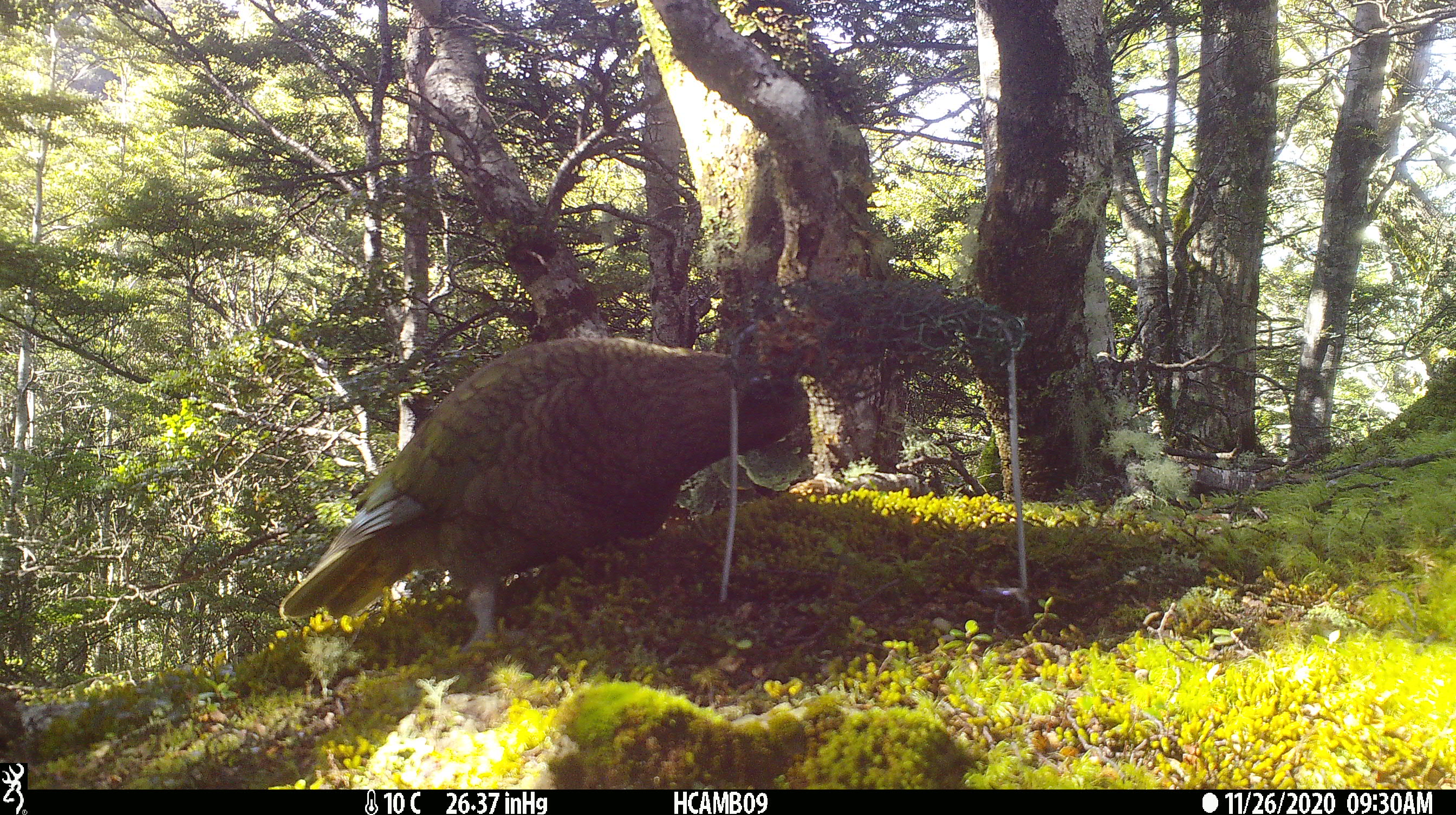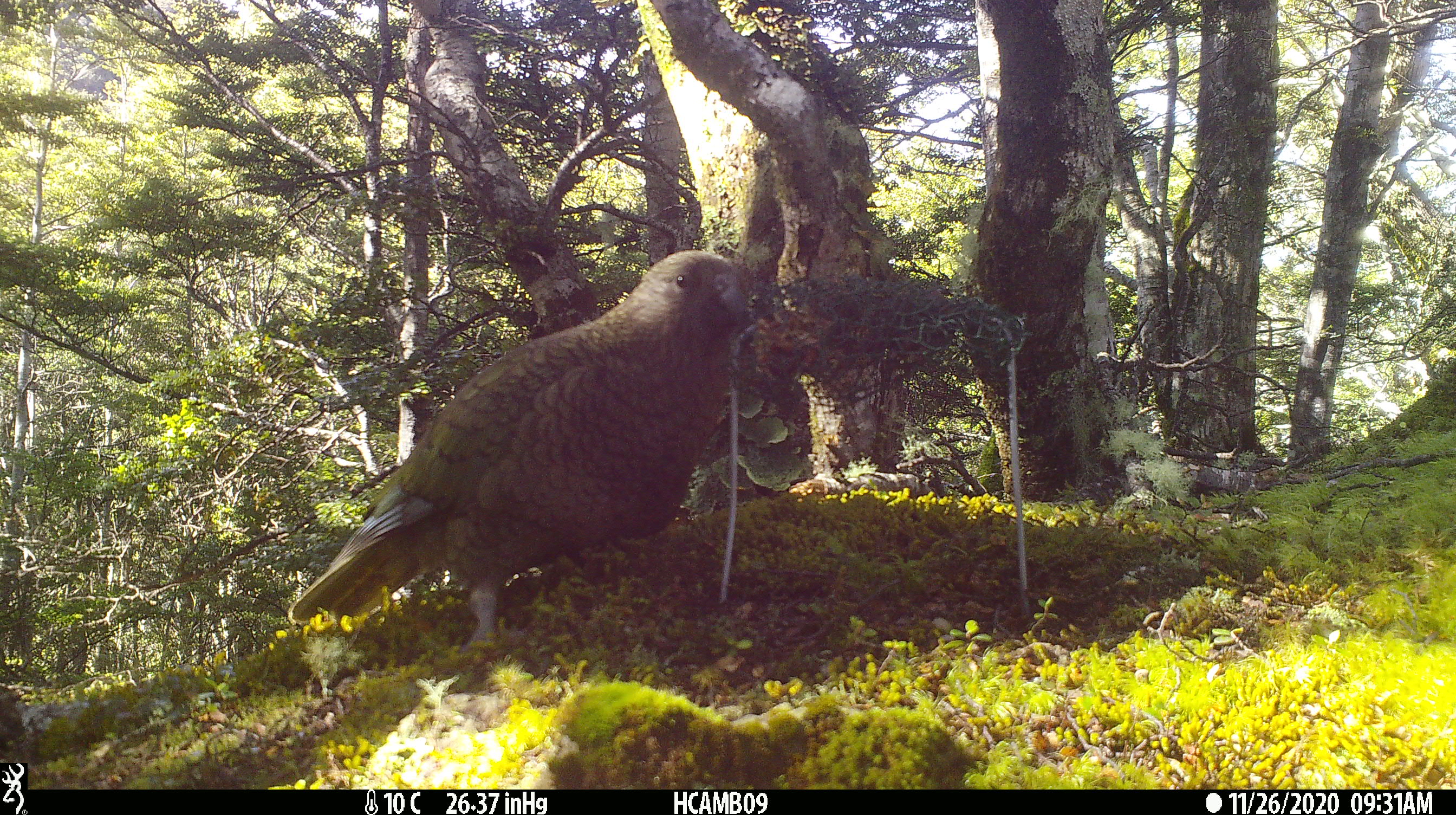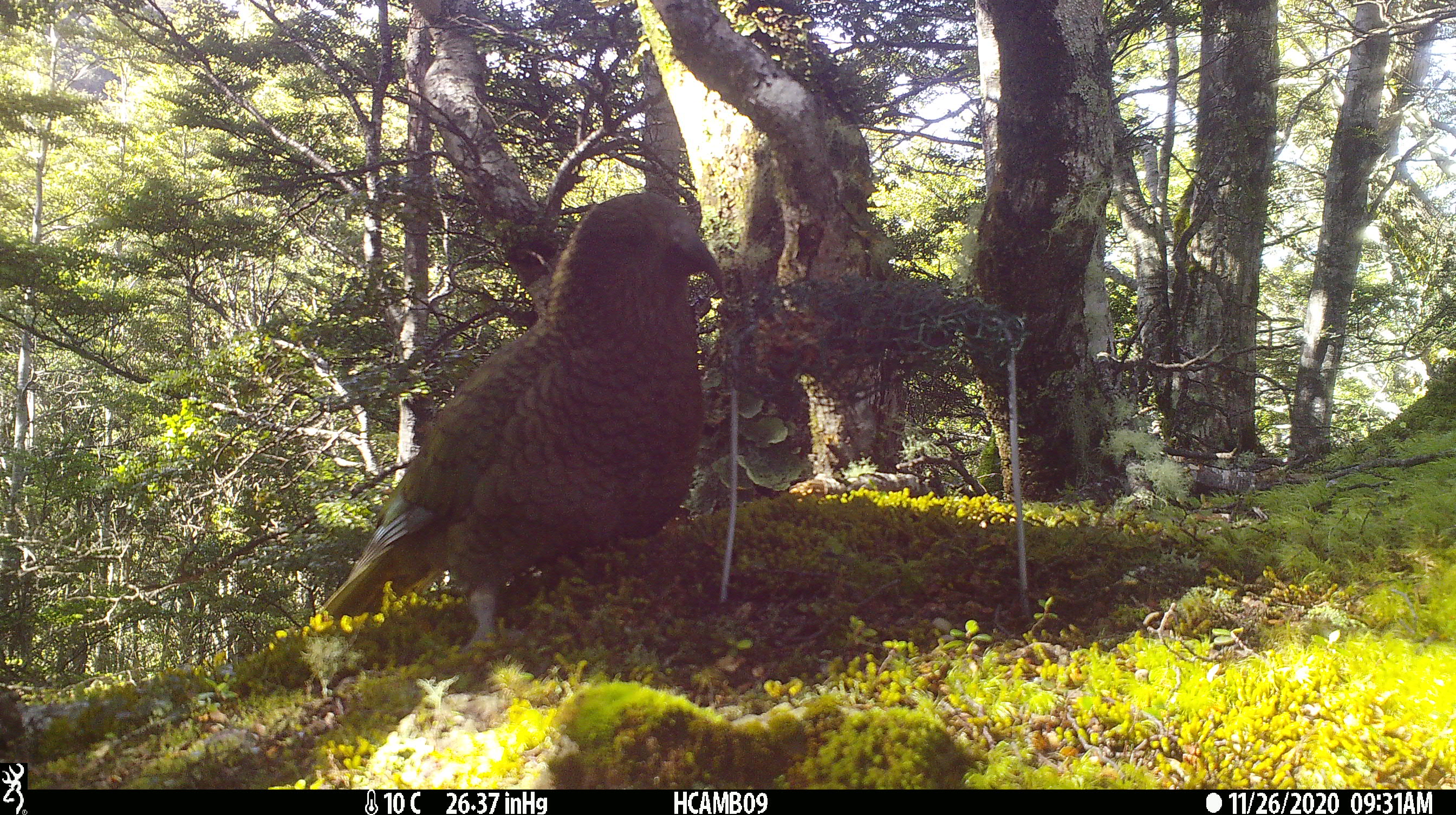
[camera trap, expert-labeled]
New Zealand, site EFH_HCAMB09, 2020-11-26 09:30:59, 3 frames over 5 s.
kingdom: Animalia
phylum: Chordata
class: Aves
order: Psittaciformes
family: Strigopidae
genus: Nestor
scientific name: Nestor notabilis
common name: kea